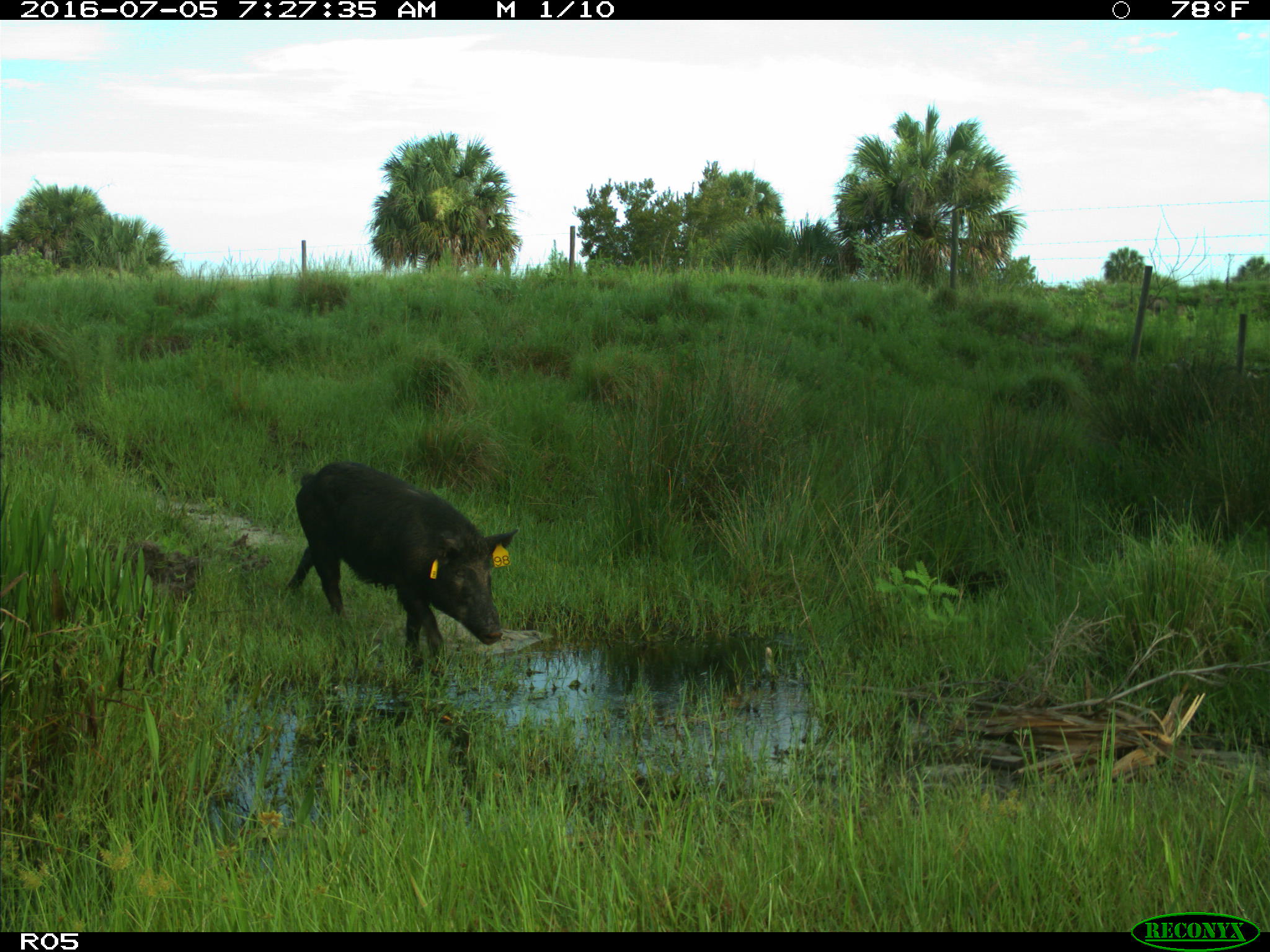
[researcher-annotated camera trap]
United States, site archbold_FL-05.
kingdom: Animalia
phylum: Chordata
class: Mammalia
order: Artiodactyla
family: Suidae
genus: Sus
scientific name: Sus scrofa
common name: wild boar